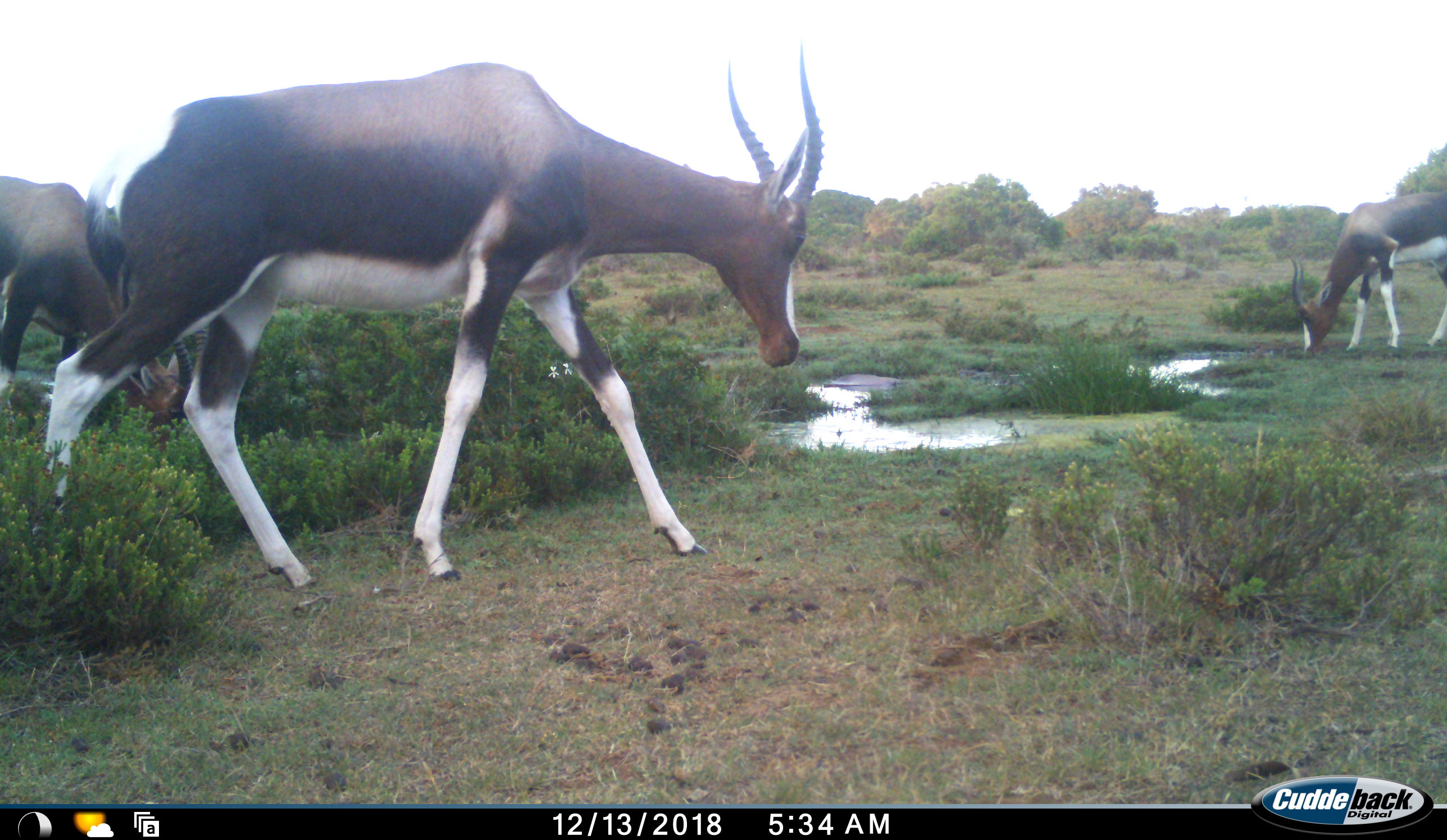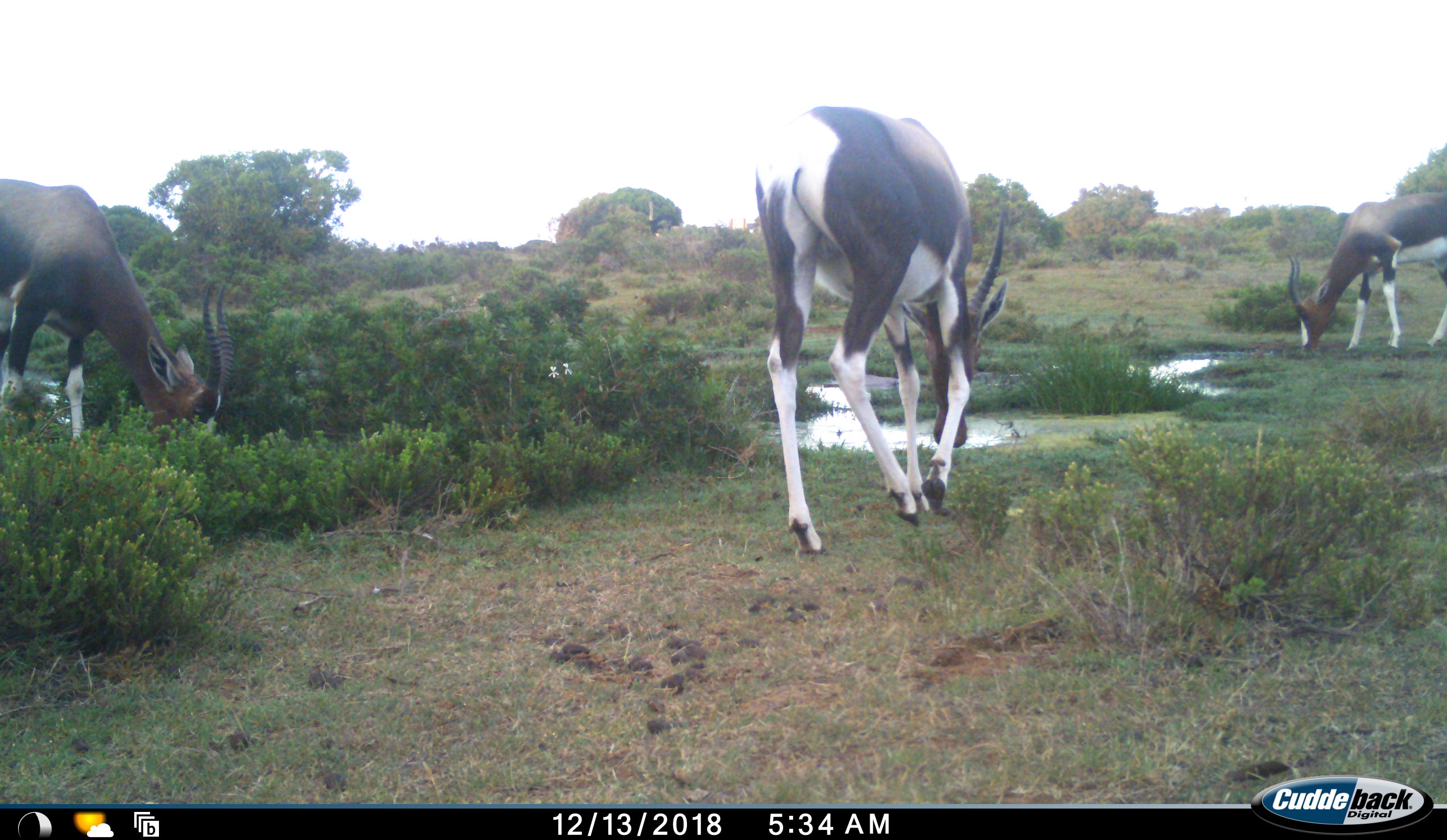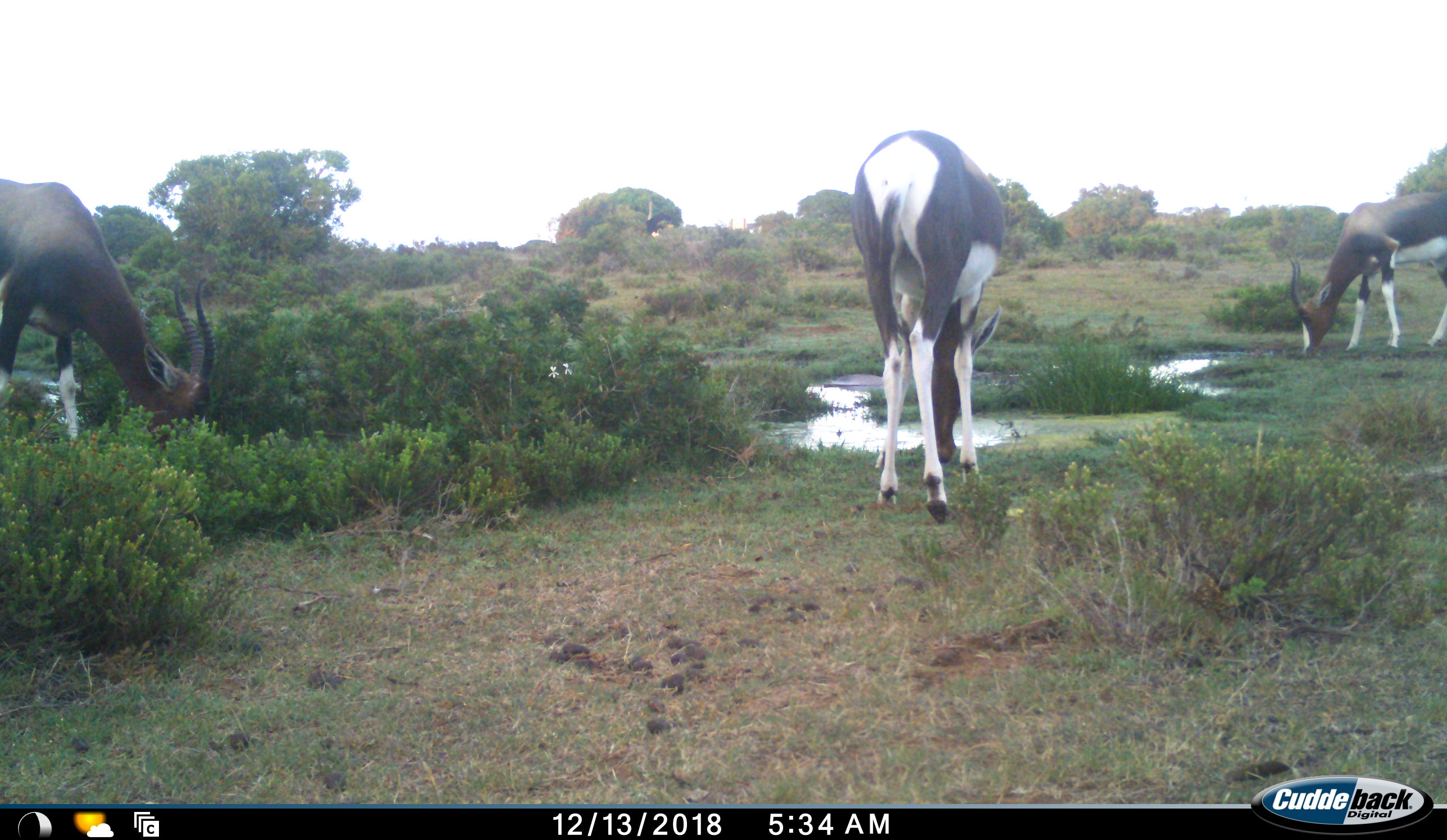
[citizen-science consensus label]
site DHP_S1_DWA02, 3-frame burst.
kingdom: Animalia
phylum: Chordata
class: Mammalia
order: Artiodactyla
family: Bovidae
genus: Damaliscus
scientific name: Damaliscus pygargus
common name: bontebok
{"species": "bontebok (Damaliscus pygargus)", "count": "3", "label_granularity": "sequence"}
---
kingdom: Animalia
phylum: Chordata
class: Aves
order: Struthioniformes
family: Struthionidae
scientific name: Struthionidae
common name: ostrich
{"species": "ostrich (Struthionidae)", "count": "1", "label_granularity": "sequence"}